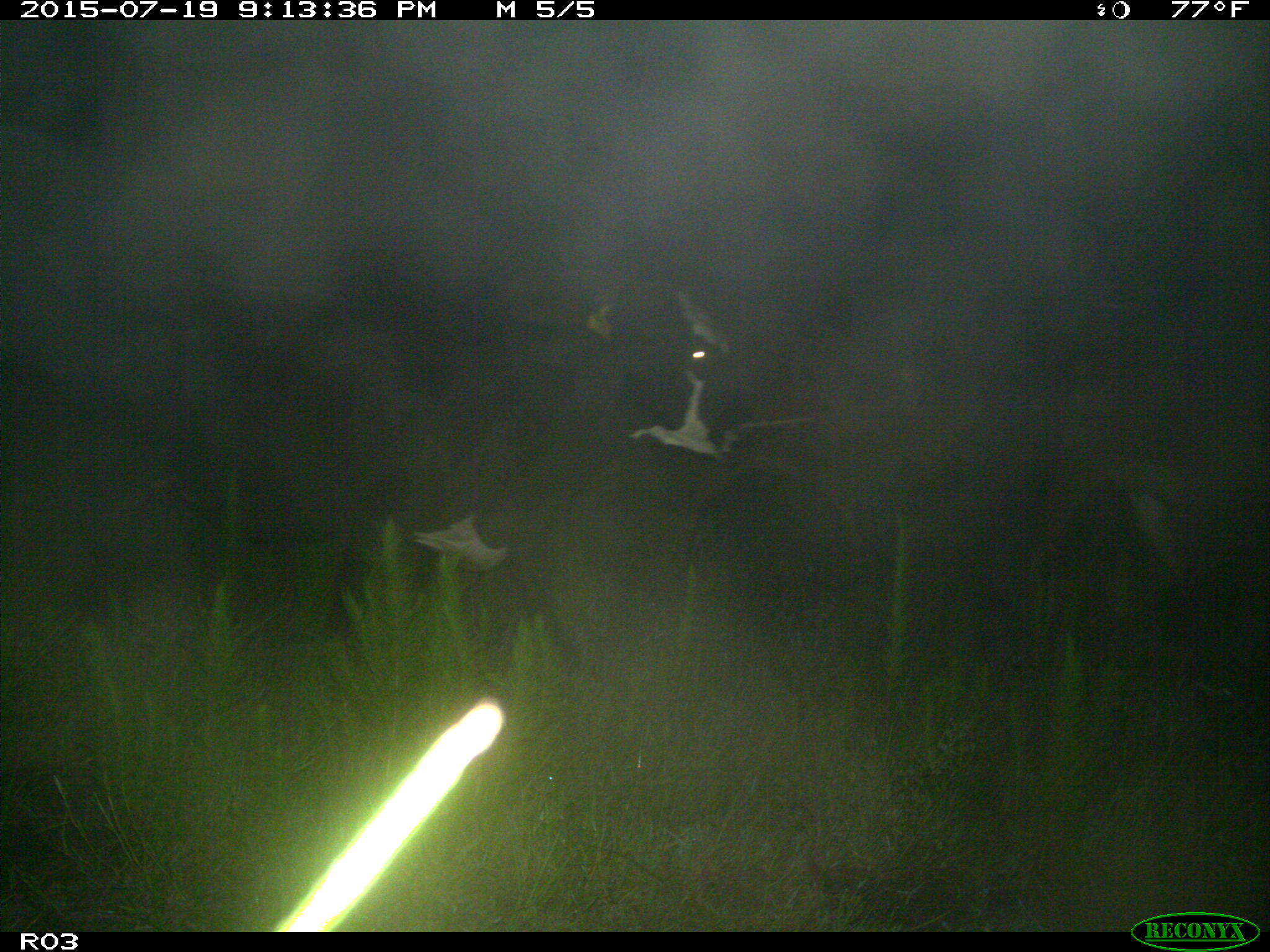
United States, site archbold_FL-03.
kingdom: Animalia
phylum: Chordata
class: Mammalia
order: Artiodactyla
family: Bovidae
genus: Bos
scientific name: Bos taurus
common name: domestic cow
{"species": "Bos taurus (domestic cow)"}